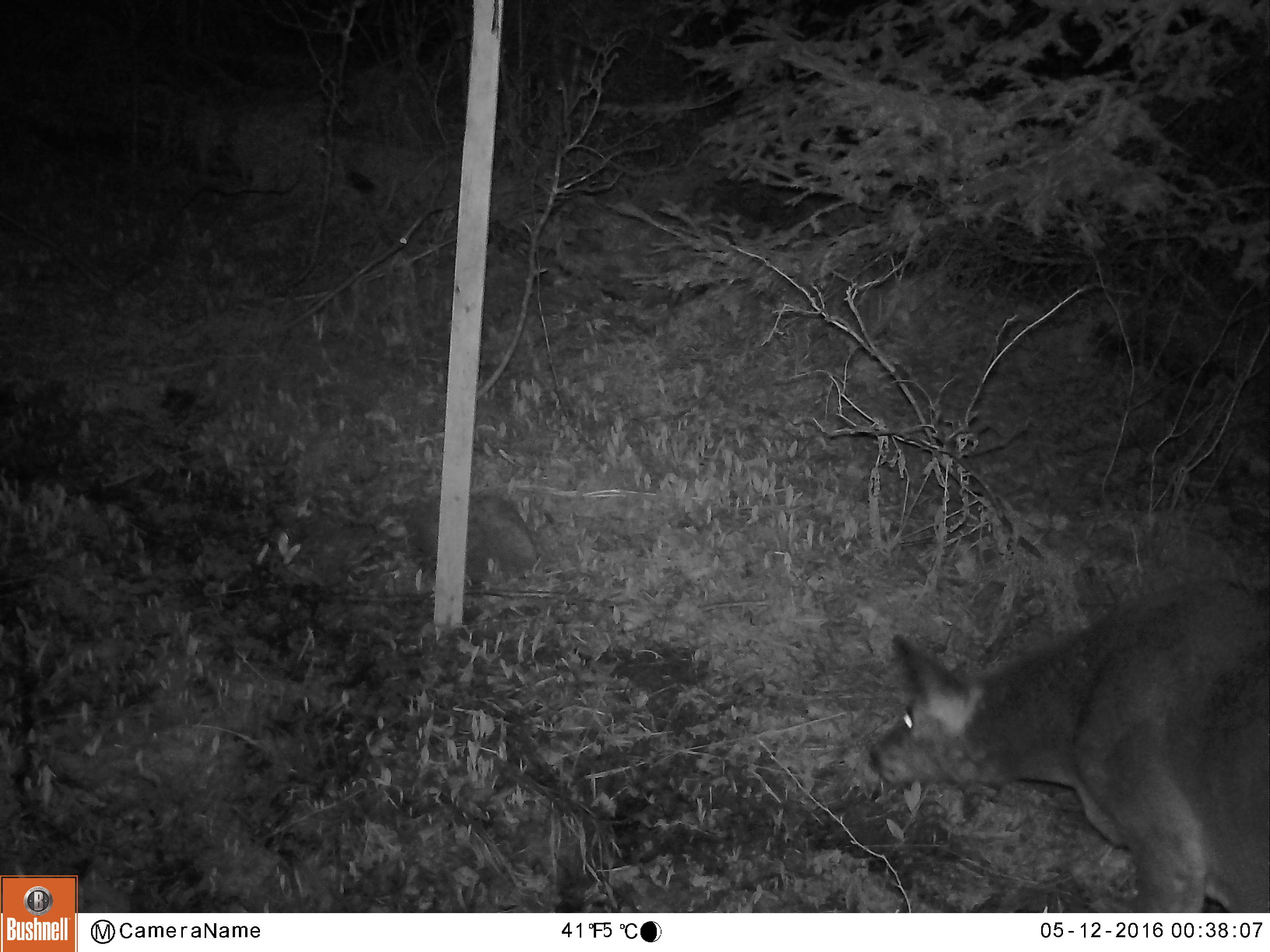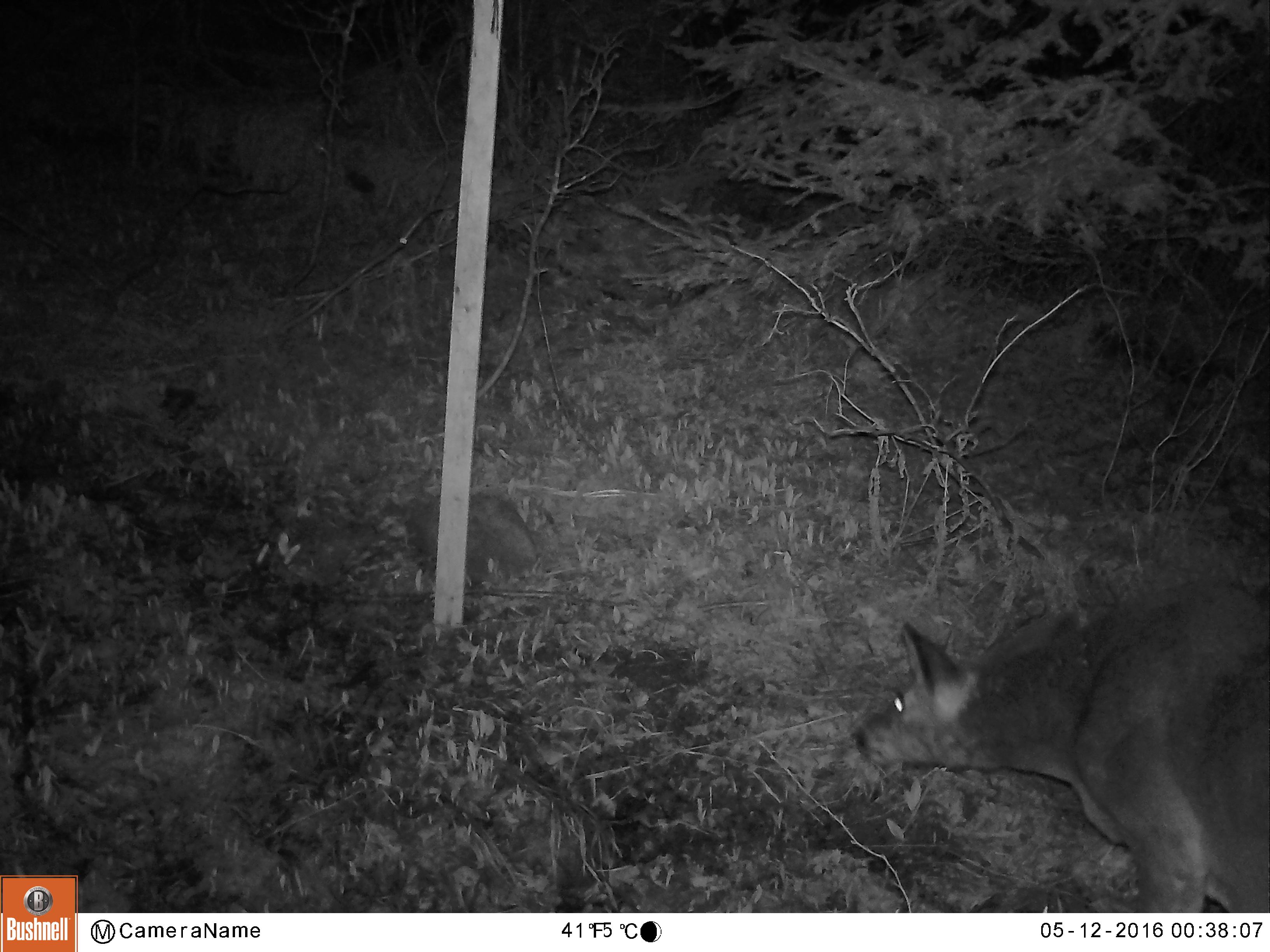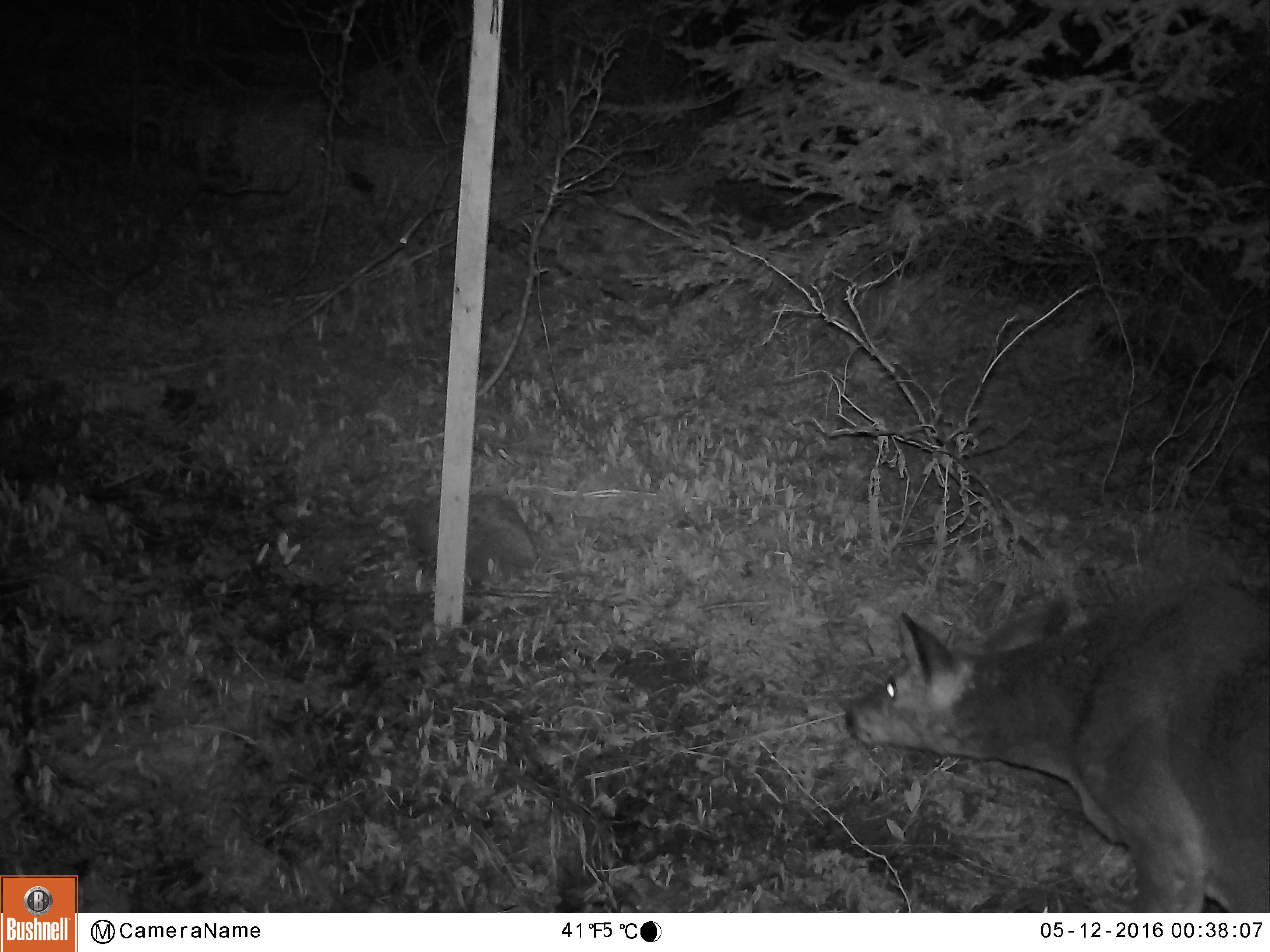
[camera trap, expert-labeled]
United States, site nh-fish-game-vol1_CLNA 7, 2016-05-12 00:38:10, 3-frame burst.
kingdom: Animalia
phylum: Chordata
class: Mammalia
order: Artiodactyla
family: Cervidae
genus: Odocoileus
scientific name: Odocoileus virginianus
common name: white-tailed deer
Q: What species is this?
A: White-tailed deer (Odocoileus virginianus).